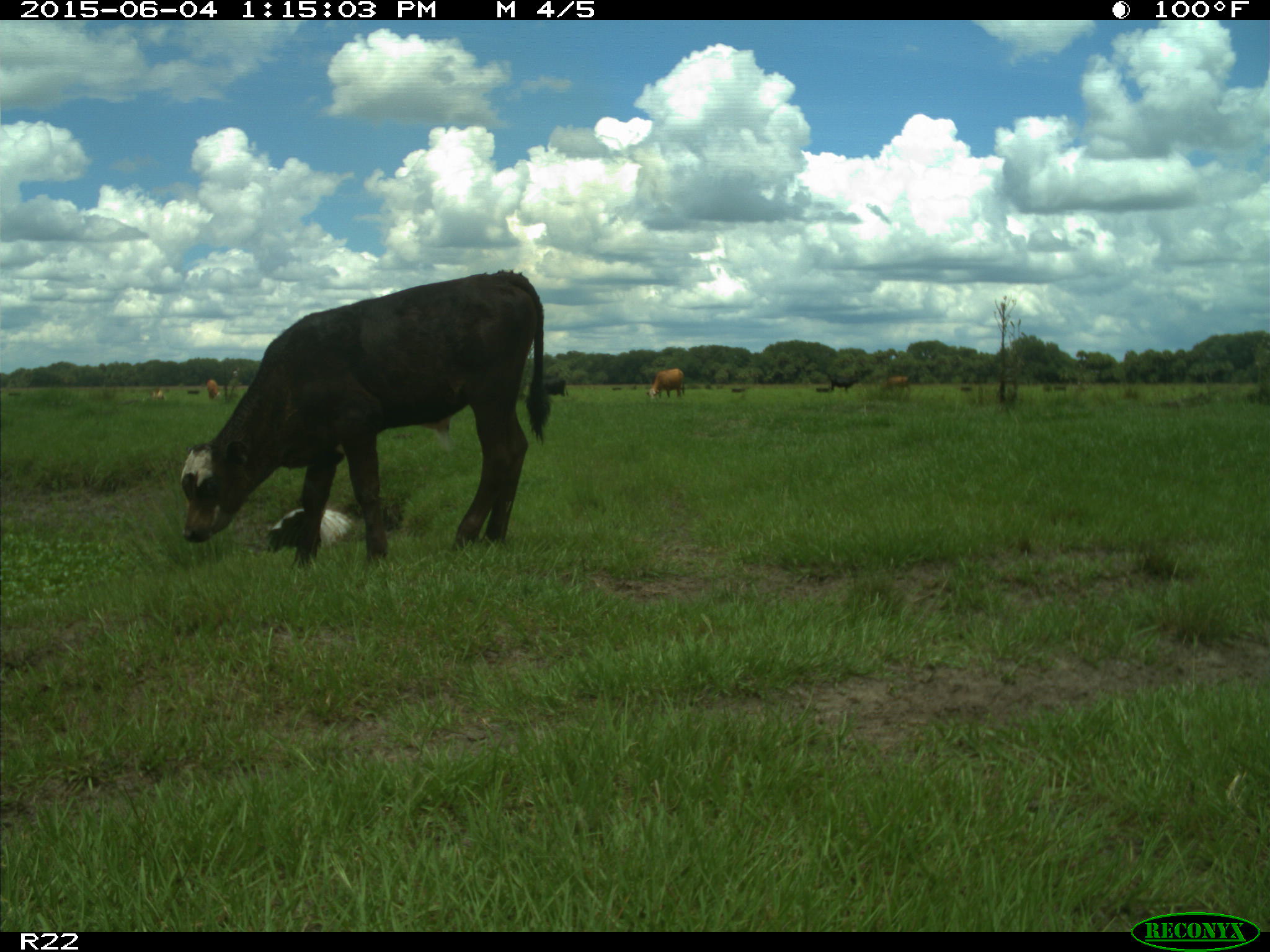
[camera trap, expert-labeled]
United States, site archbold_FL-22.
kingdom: Animalia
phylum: Chordata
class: Mammalia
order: Artiodactyla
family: Bovidae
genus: Bos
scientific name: Bos taurus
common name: domestic cow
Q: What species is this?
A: Bos taurus (domestic cow).